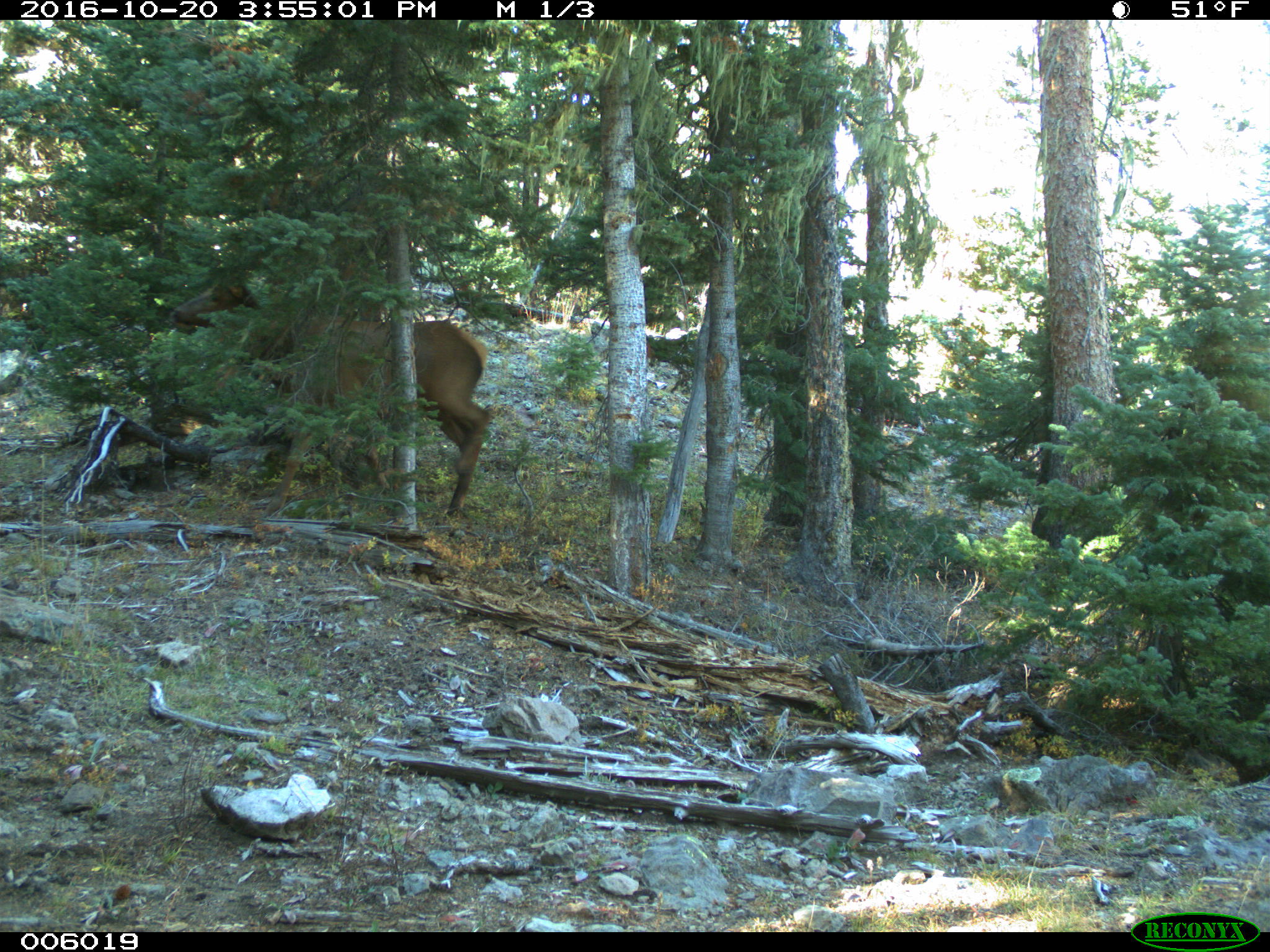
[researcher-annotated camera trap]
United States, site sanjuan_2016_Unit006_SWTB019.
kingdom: Animalia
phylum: Chordata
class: Mammalia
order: Artiodactyla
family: Cervidae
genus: Cervus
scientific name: Cervus elaphus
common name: red deer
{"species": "Cervus elaphus (red deer)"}